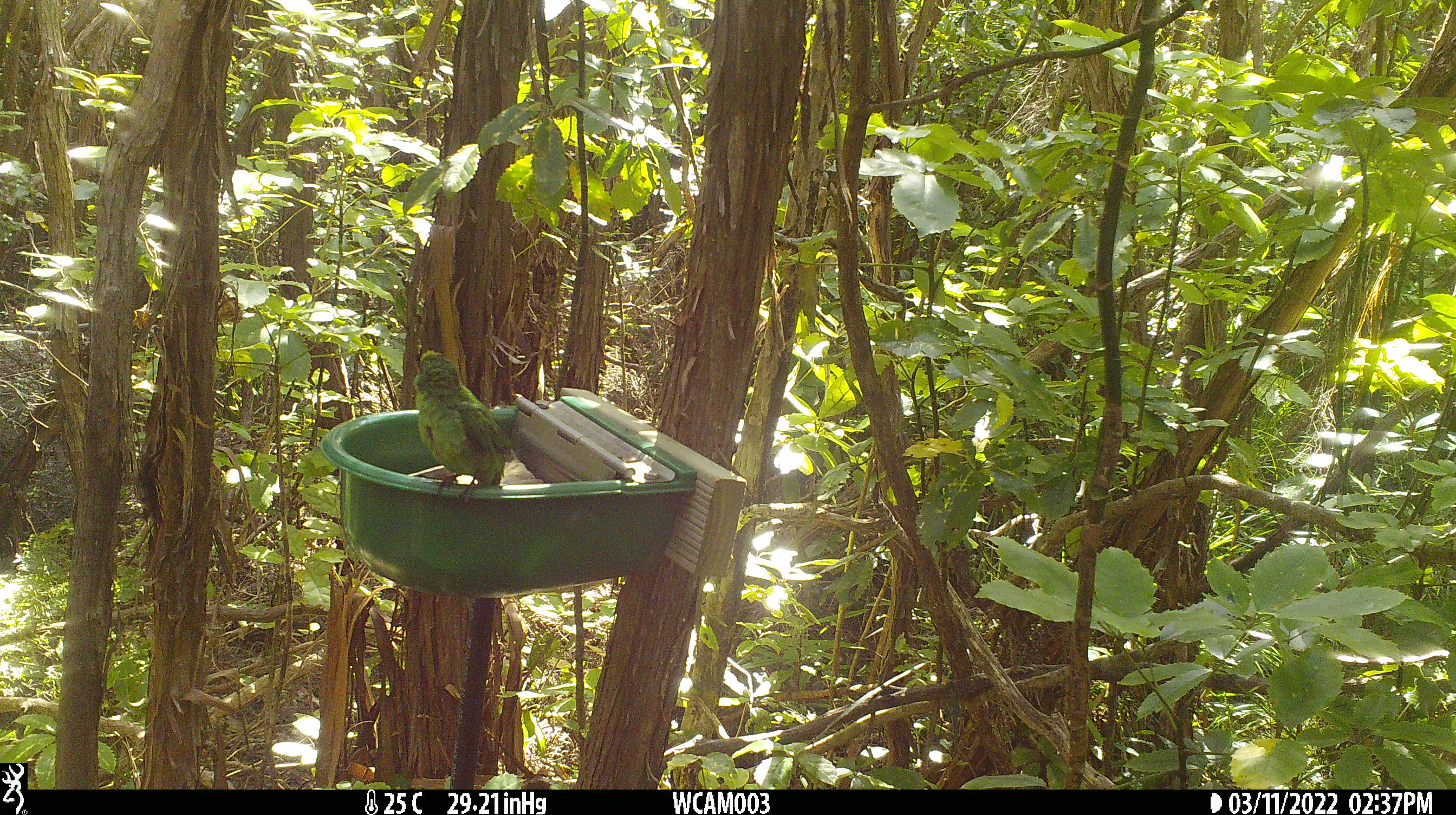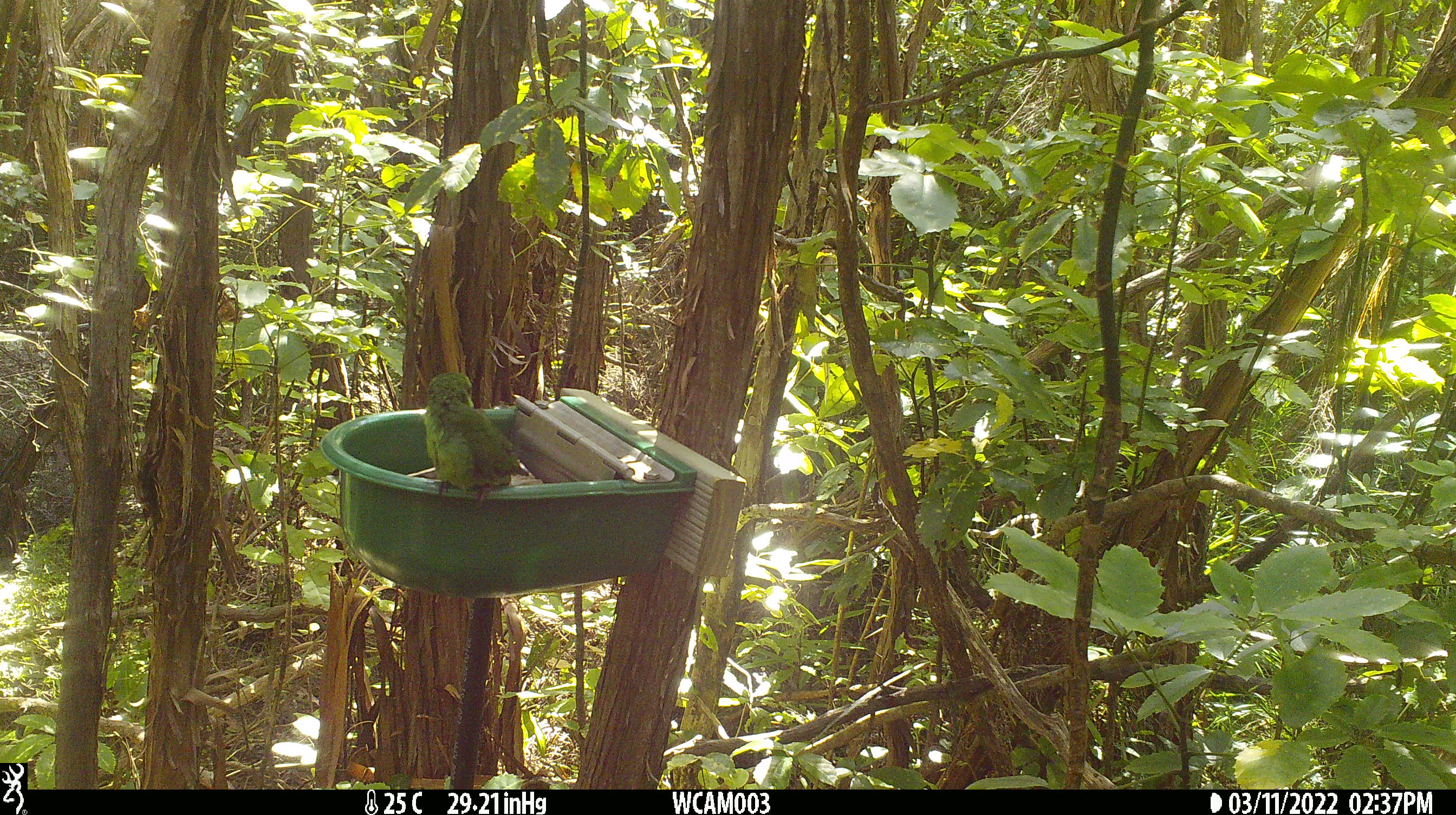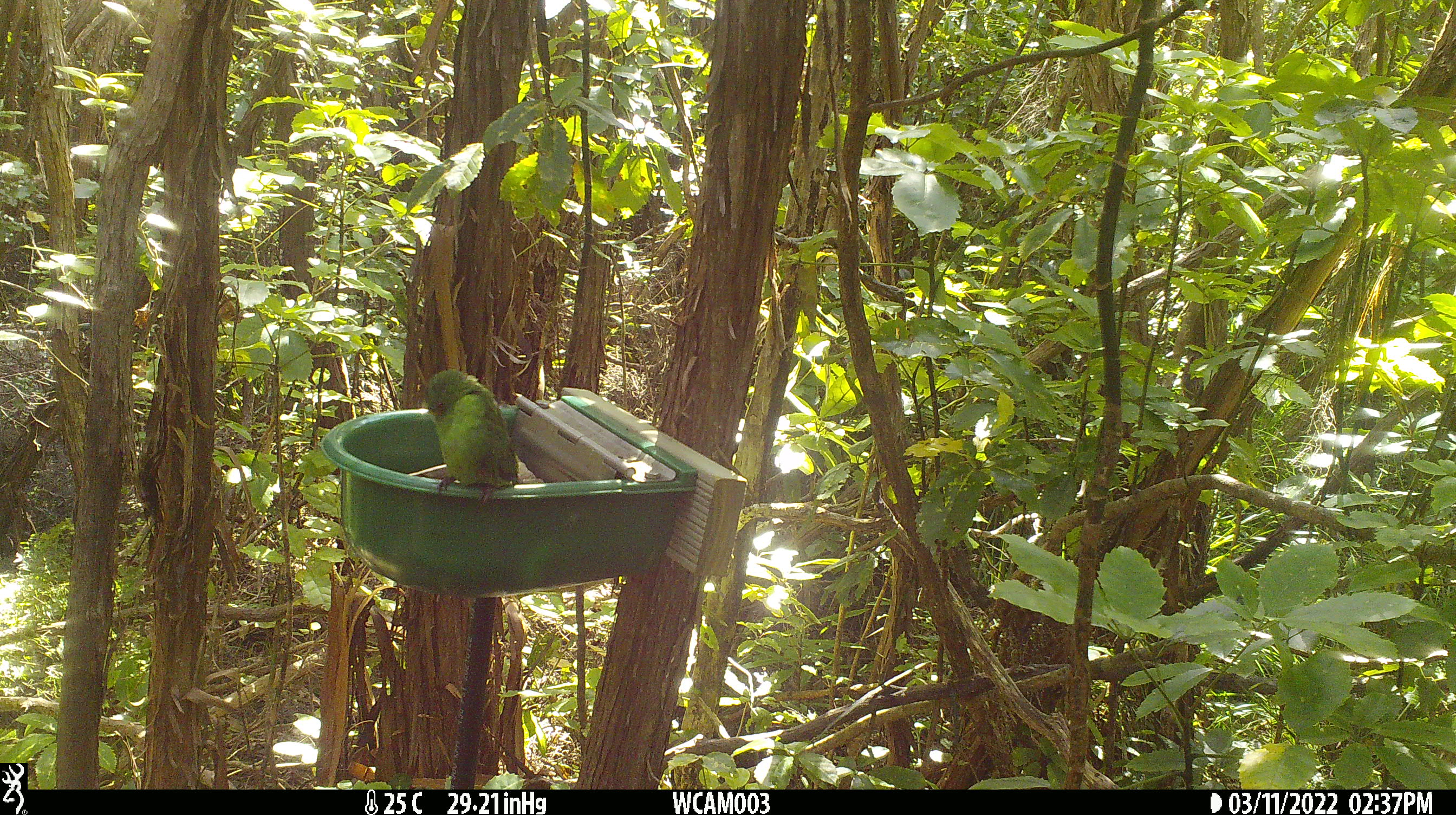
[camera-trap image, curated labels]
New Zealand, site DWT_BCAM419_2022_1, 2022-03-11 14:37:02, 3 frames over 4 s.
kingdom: Animalia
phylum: Chordata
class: Aves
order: Psittaciformes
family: Psittaculidae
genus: Cyanoramphus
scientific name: Cyanoramphus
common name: parakeet